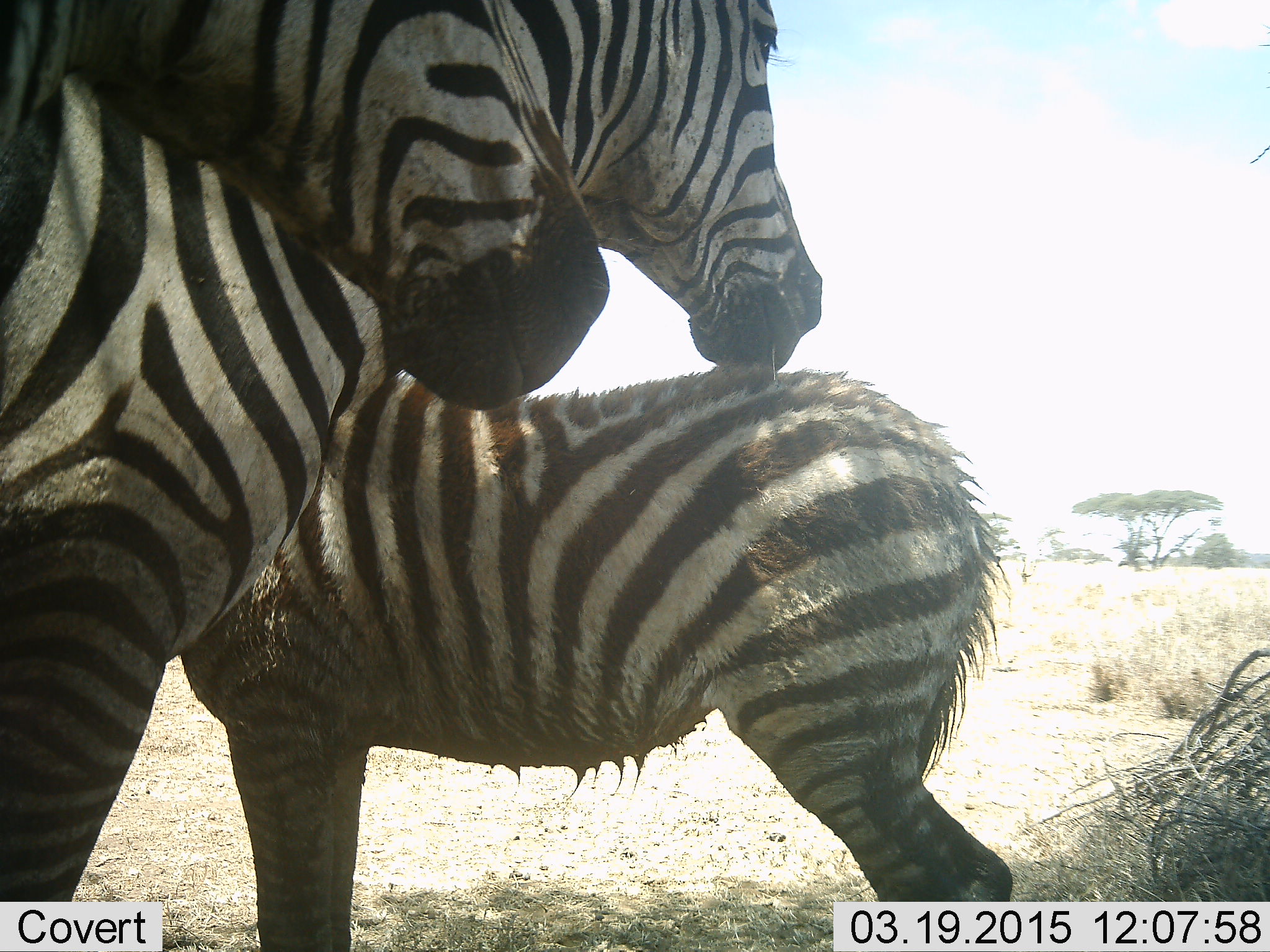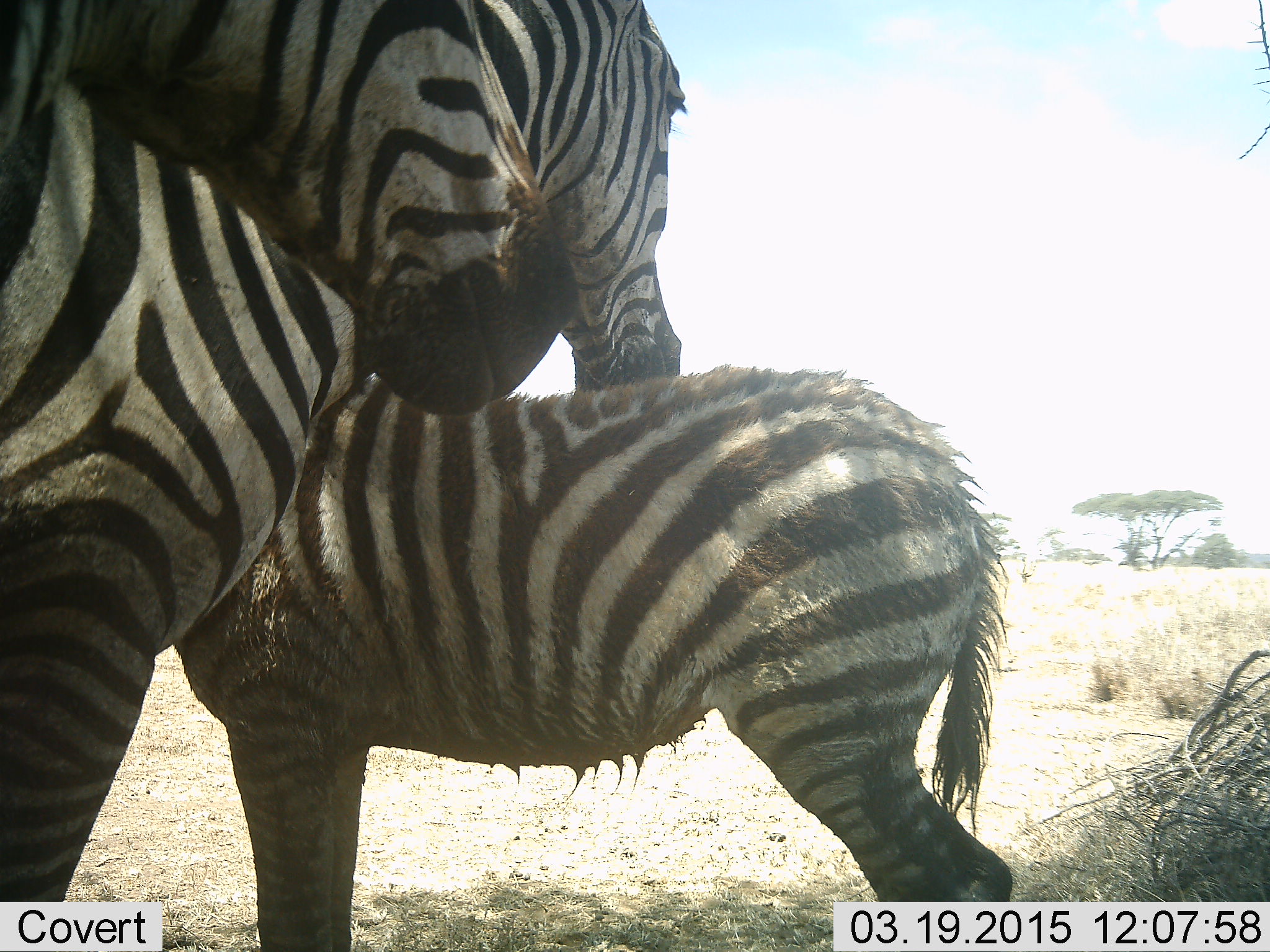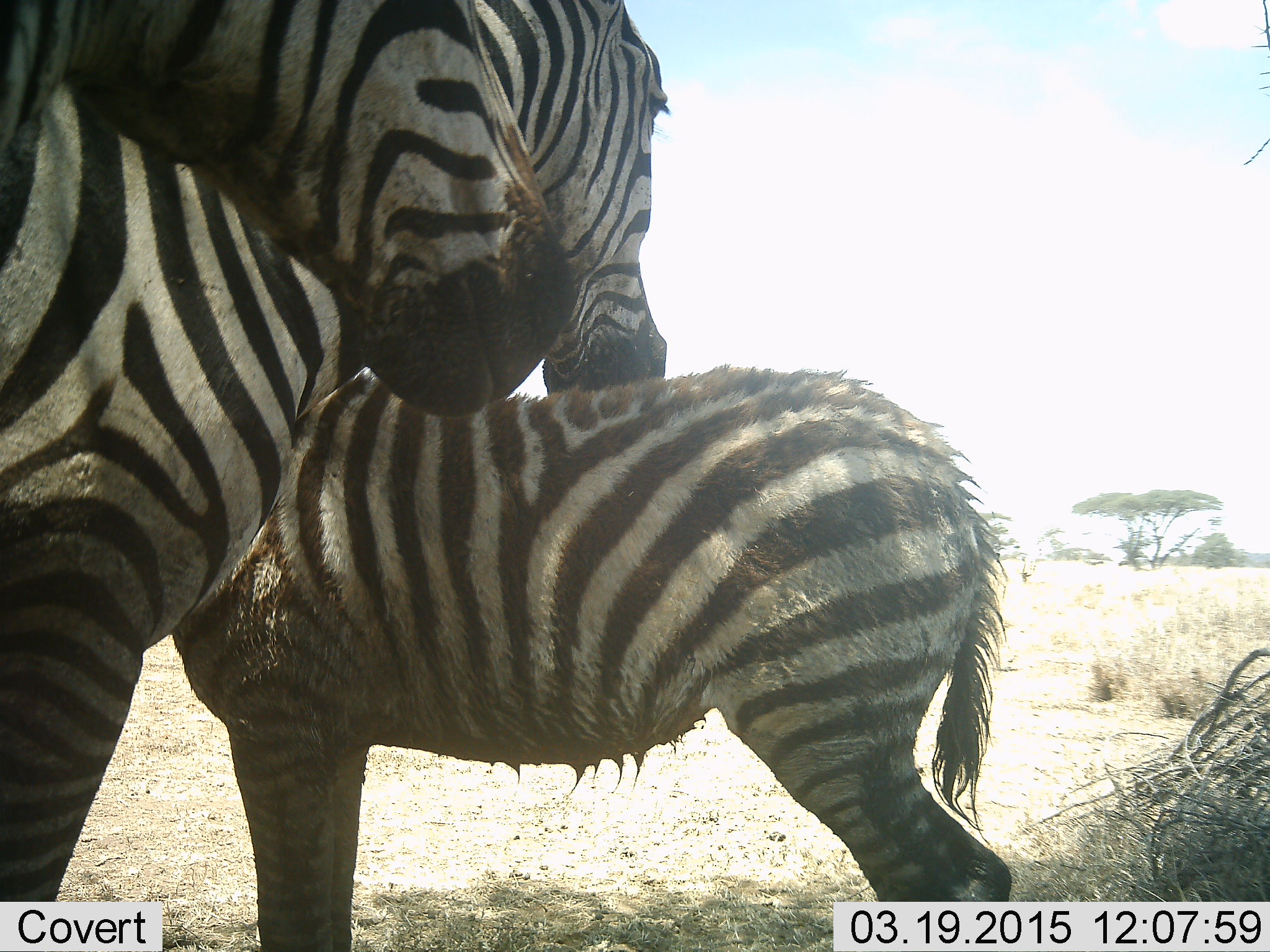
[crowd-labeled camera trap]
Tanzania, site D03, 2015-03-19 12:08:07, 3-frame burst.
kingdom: Animalia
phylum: Chordata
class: Mammalia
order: Perissodactyla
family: Equidae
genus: Equus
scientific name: Equus quagga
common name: plains zebra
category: zebra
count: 3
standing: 90%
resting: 0%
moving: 10%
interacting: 60%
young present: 80%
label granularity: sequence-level